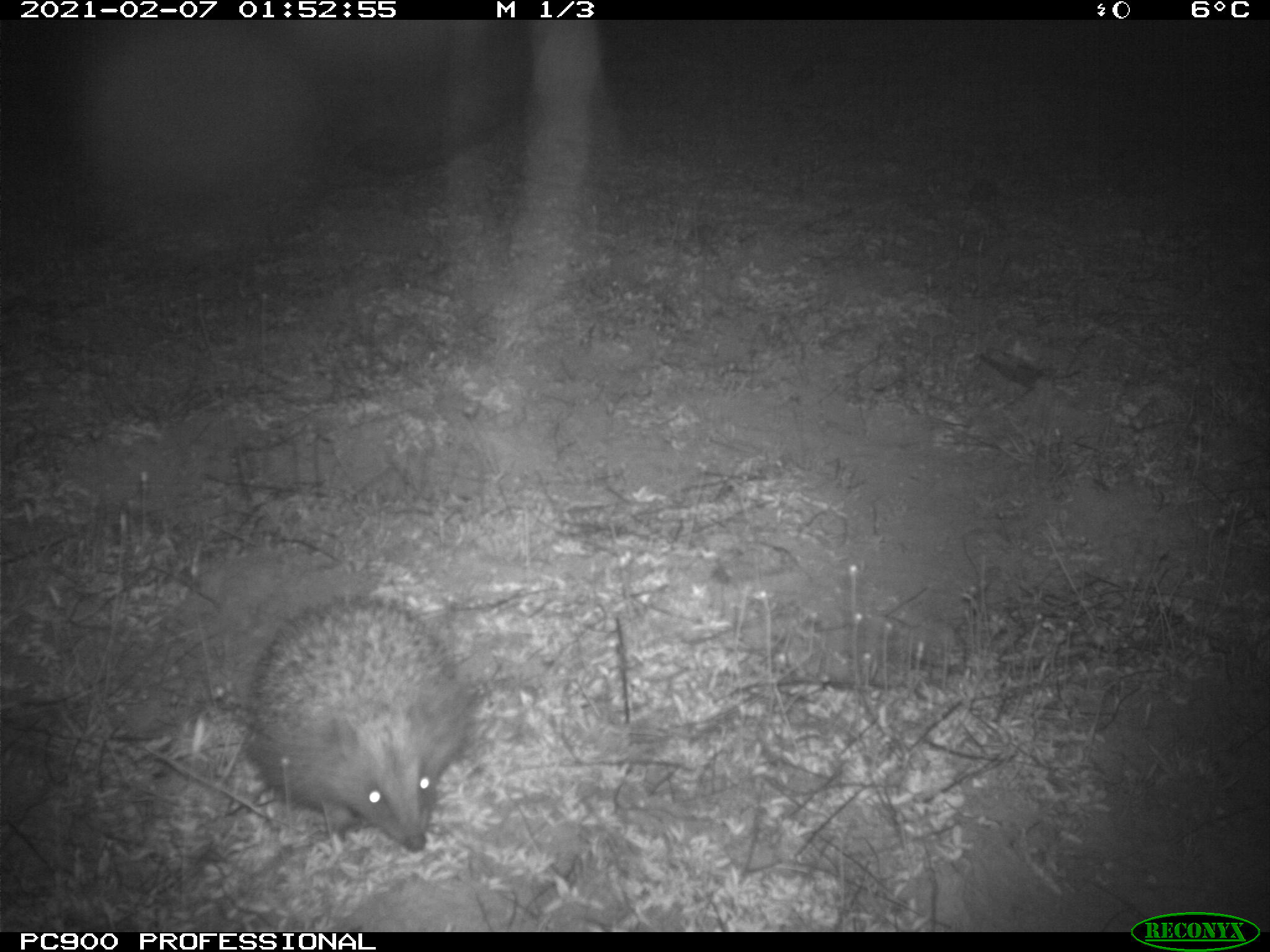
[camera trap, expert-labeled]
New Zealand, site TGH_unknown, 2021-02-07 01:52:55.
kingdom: Animalia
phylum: Chordata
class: Mammalia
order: Eulipotyphla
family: Erinaceidae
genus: Erinaceus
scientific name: Erinaceus europaeus europaeus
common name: european hedgehog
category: hedgehog